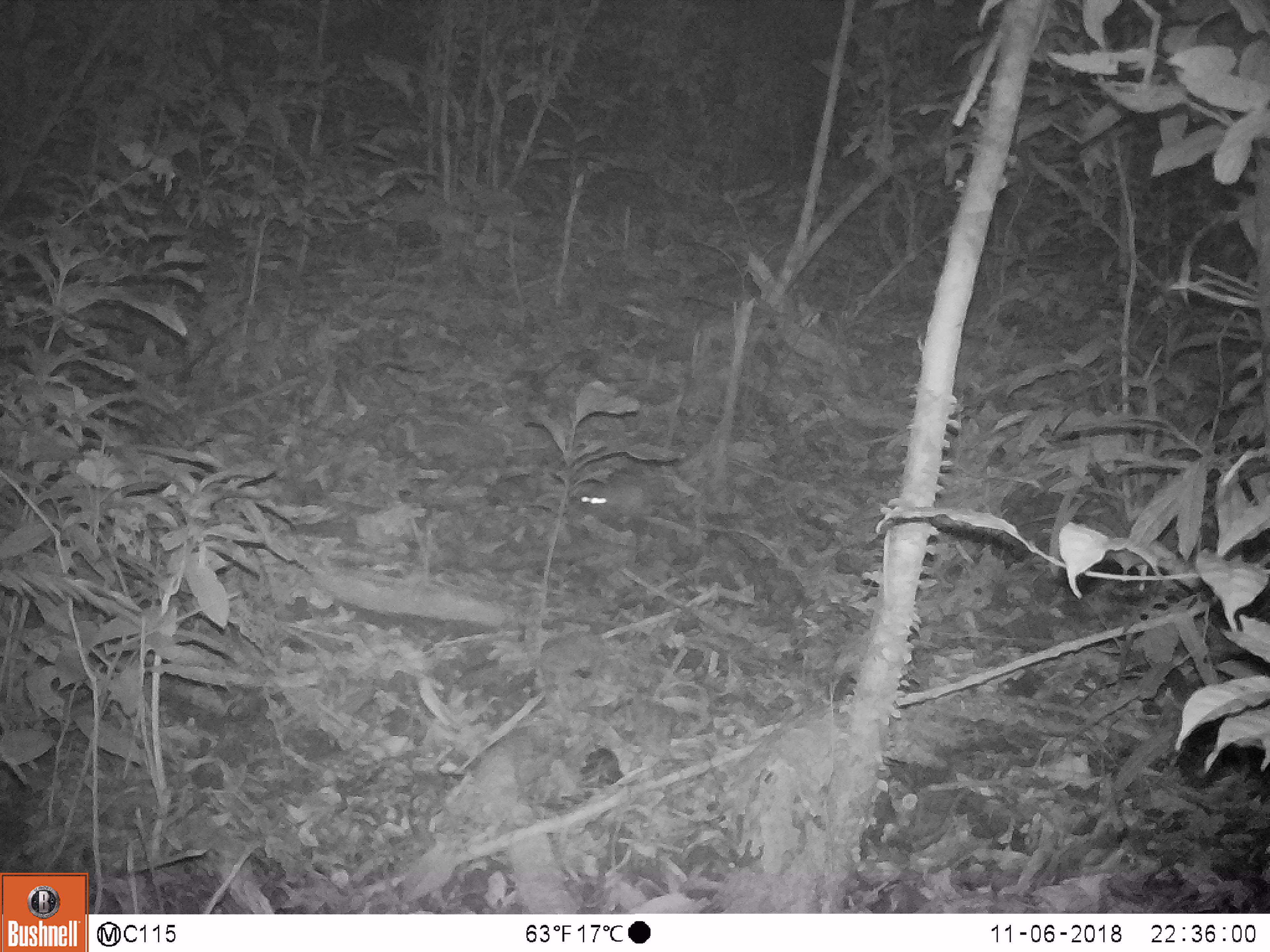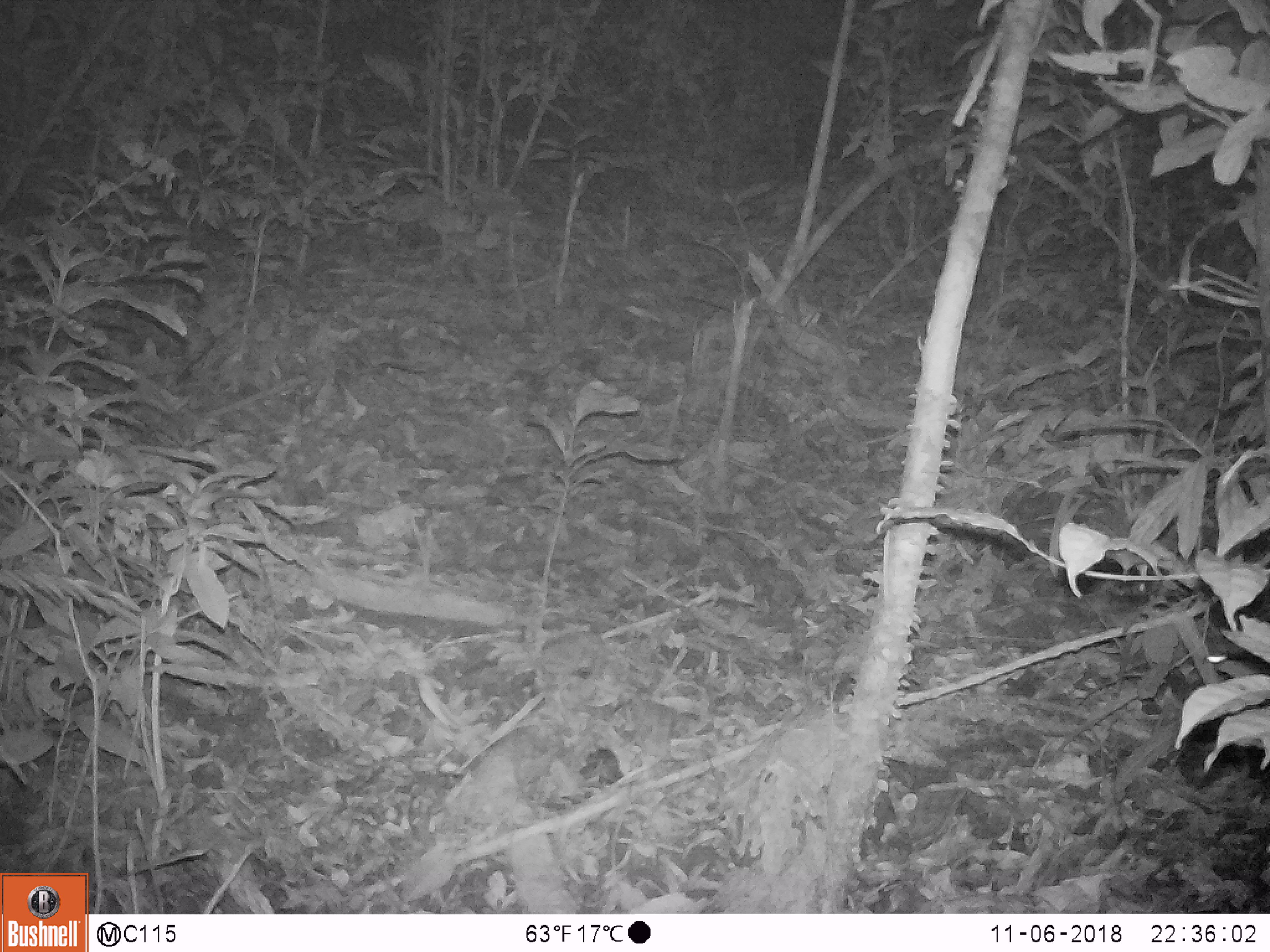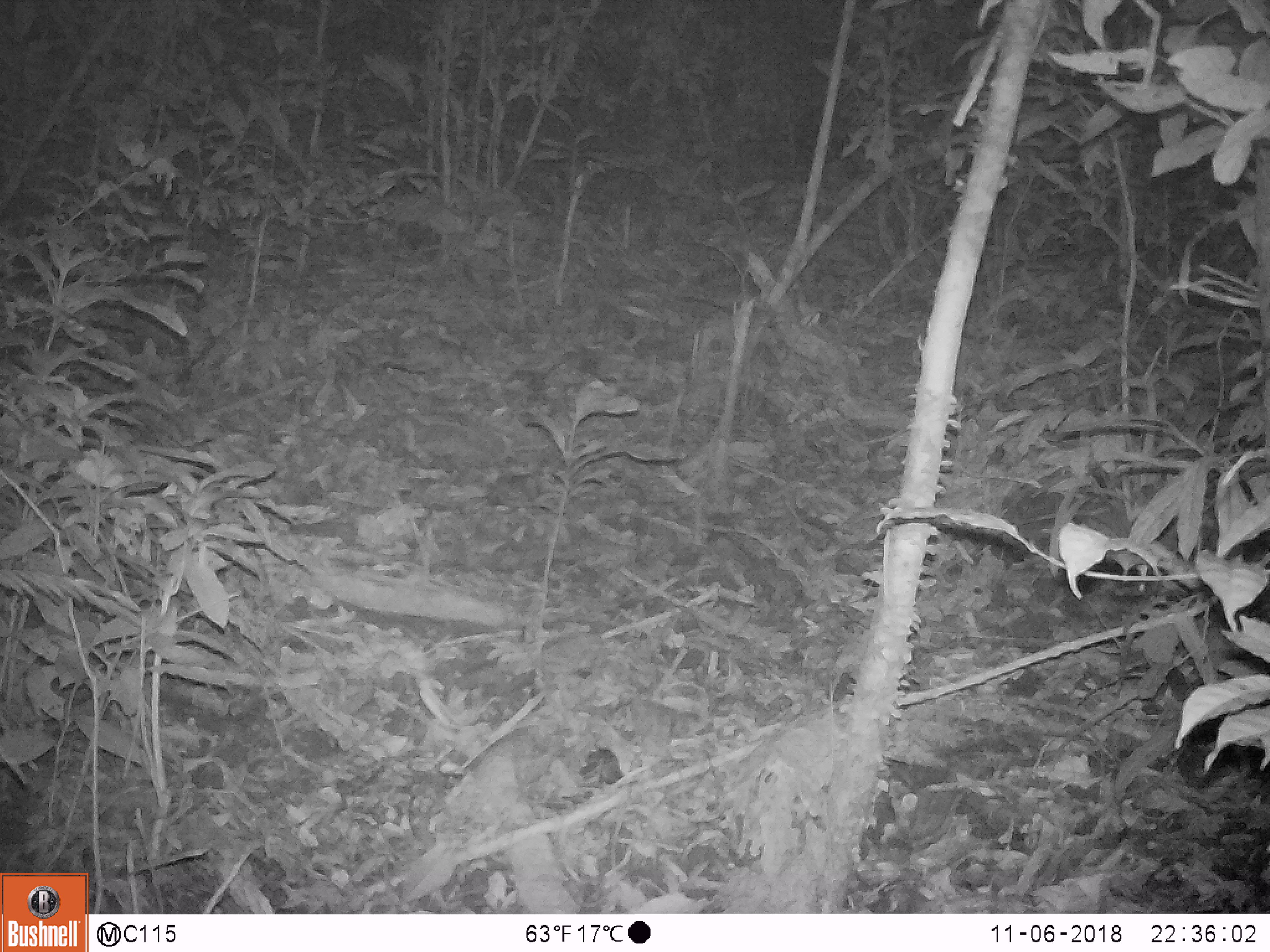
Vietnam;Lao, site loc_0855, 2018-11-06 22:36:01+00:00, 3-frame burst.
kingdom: Animalia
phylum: Chordata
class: Mammalia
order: Rodentia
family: Muridae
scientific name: Muridae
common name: old-world mice and rats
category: unidentified murid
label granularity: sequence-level